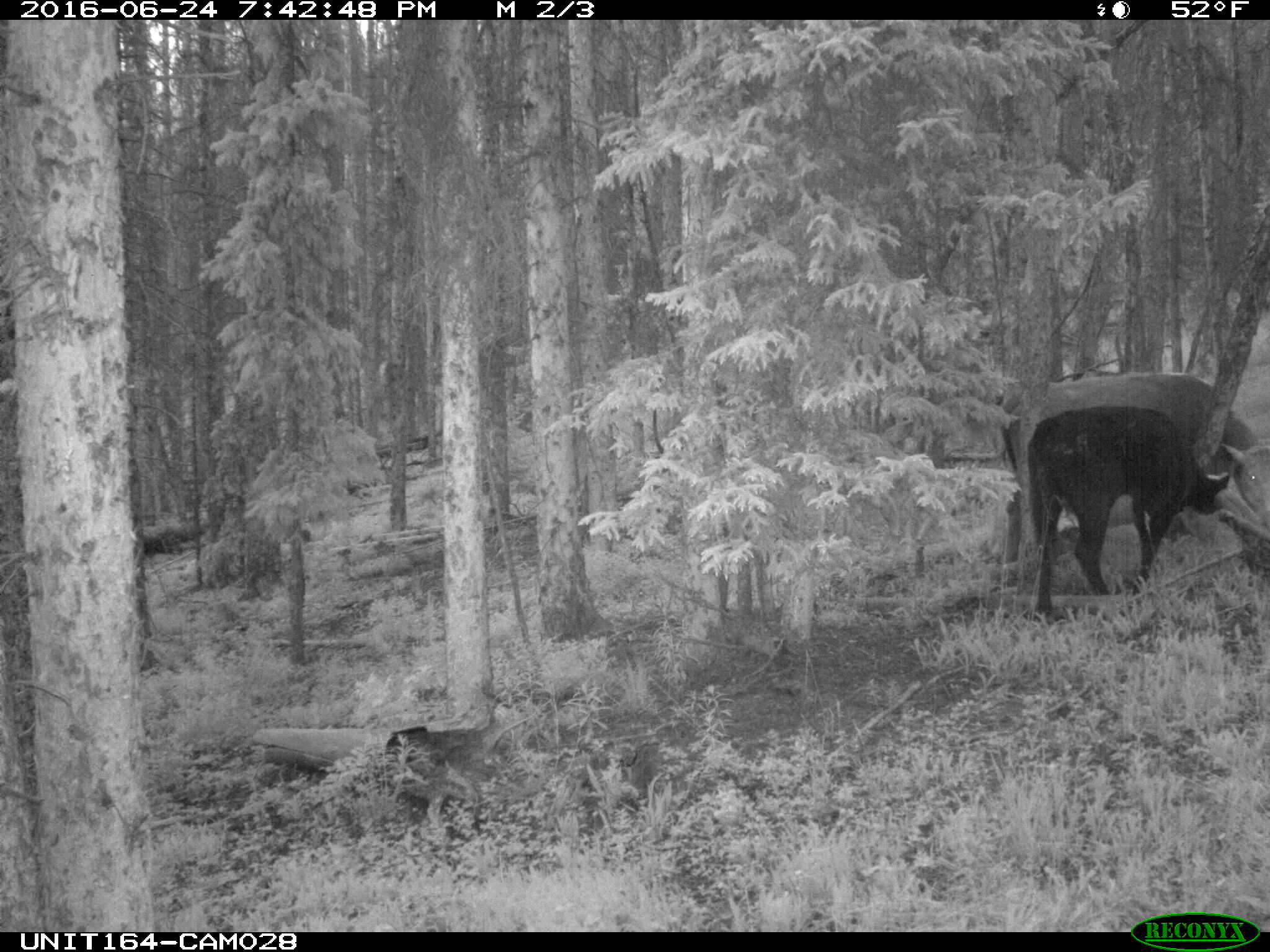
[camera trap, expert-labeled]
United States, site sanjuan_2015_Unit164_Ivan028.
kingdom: Animalia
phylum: Chordata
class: Mammalia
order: Artiodactyla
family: Bovidae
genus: Bos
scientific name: Bos taurus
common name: domestic cow